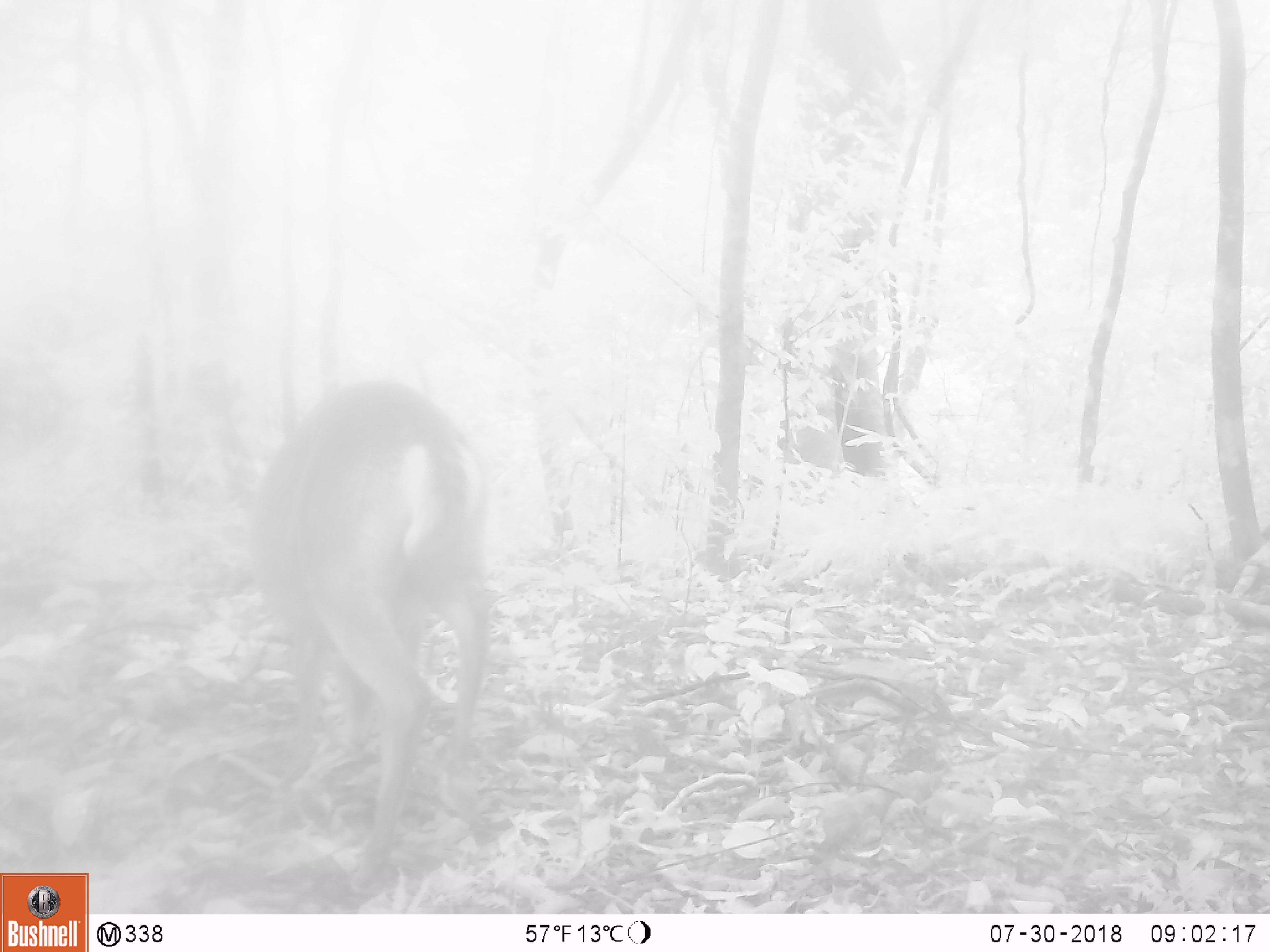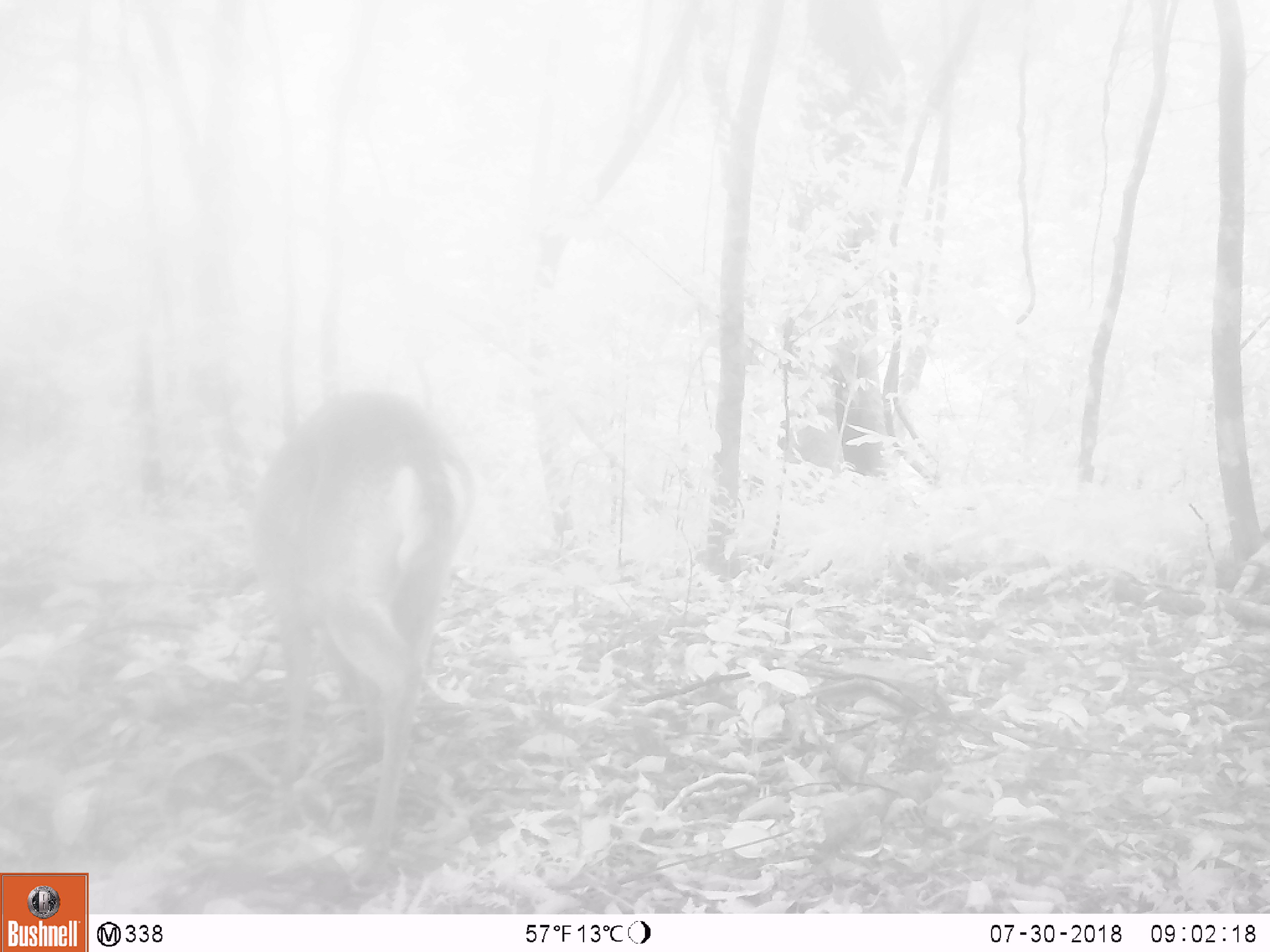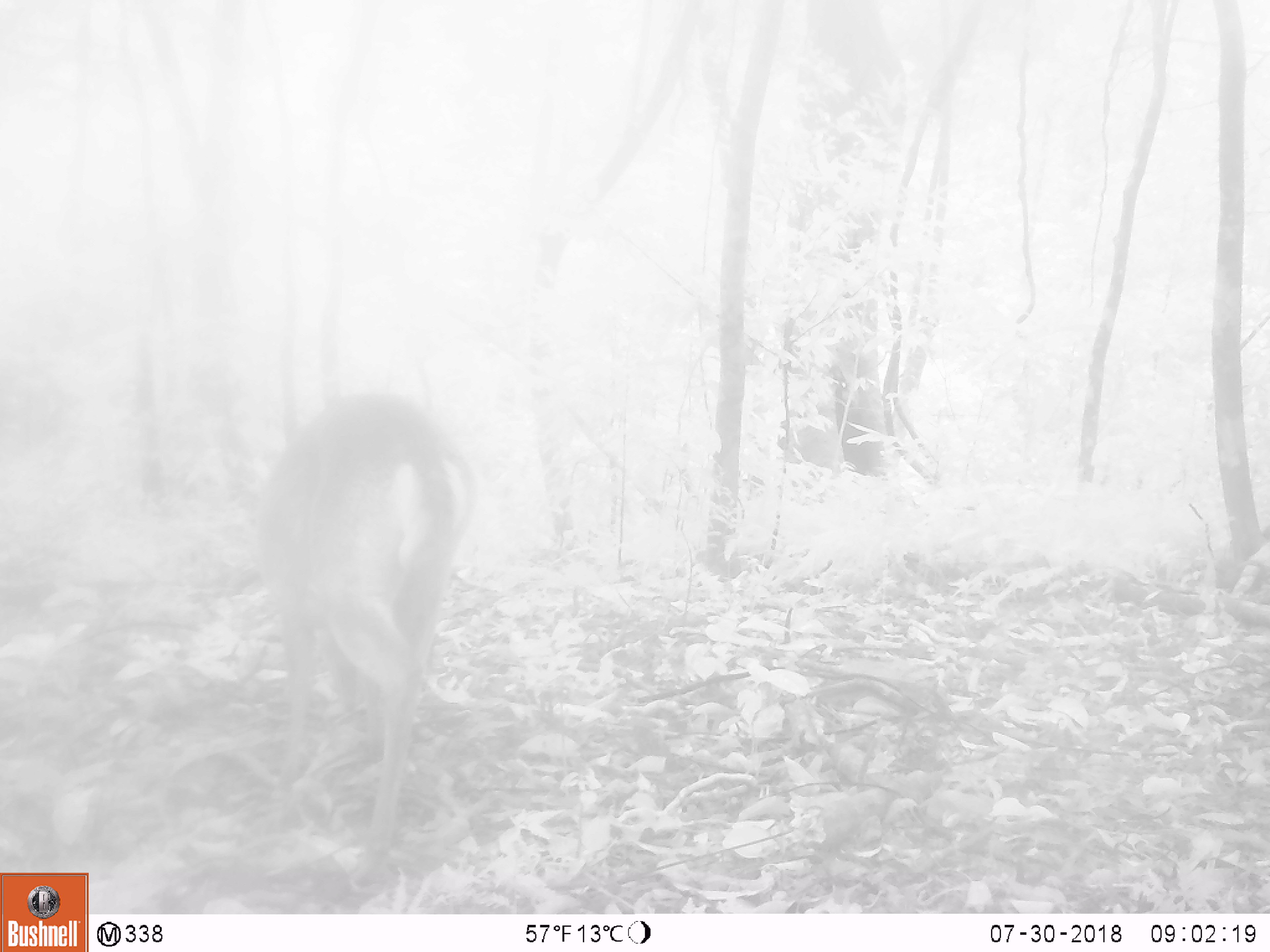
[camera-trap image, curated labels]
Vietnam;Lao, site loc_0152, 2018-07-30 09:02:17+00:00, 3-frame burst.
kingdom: Animalia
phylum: Chordata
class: Mammalia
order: Artiodactyla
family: Cervidae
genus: Muntiacus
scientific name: Muntiacus vuquangensis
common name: large-antlered muntjac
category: large antlered muntjac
Large antlered muntjac (large-antlered muntjac) (Muntiacus vuquangensis). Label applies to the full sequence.